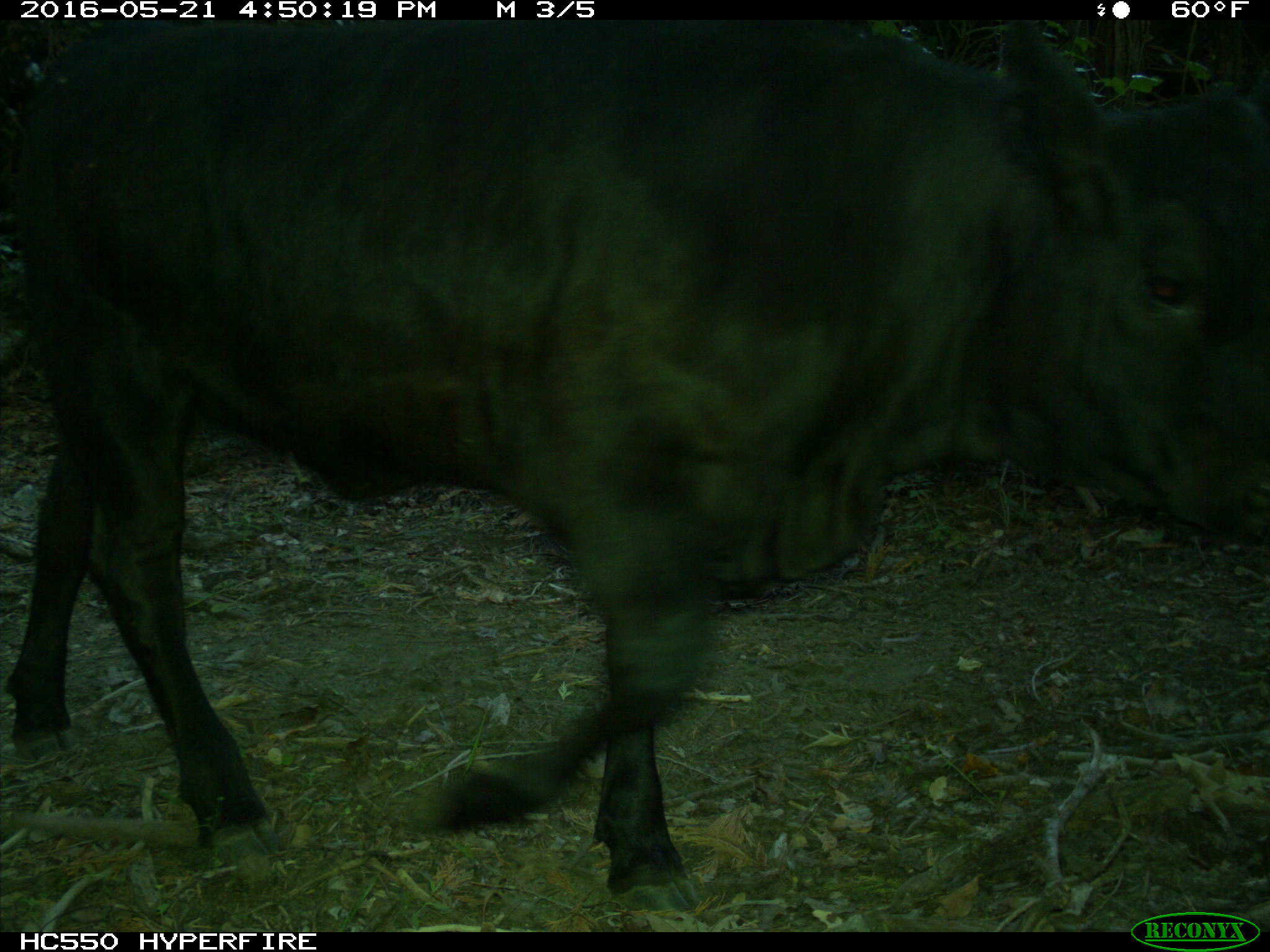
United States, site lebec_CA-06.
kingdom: Animalia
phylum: Chordata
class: Mammalia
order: Artiodactyla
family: Bovidae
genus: Bos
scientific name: Bos taurus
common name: domestic cow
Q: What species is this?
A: Bos taurus (domestic cow).